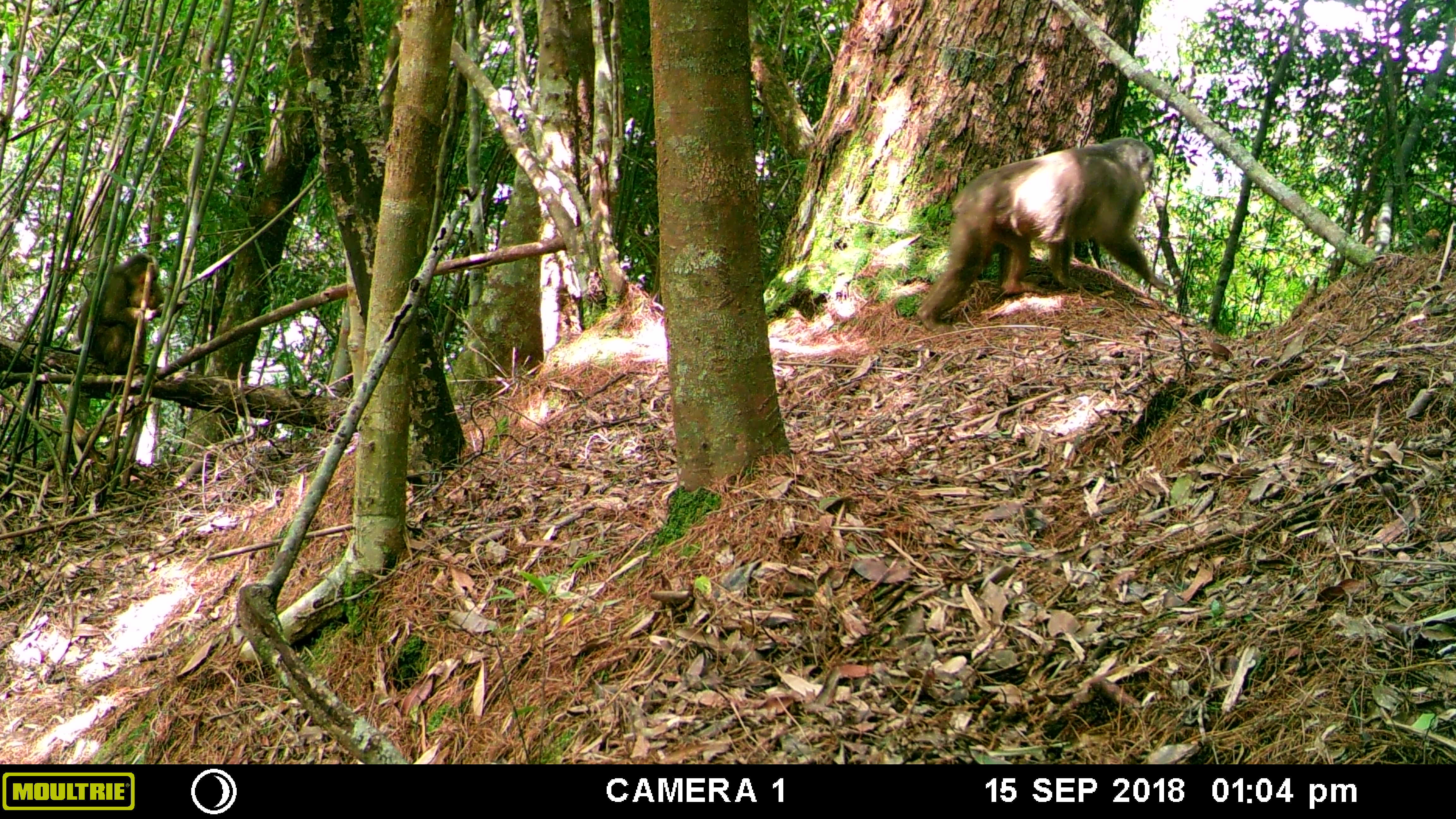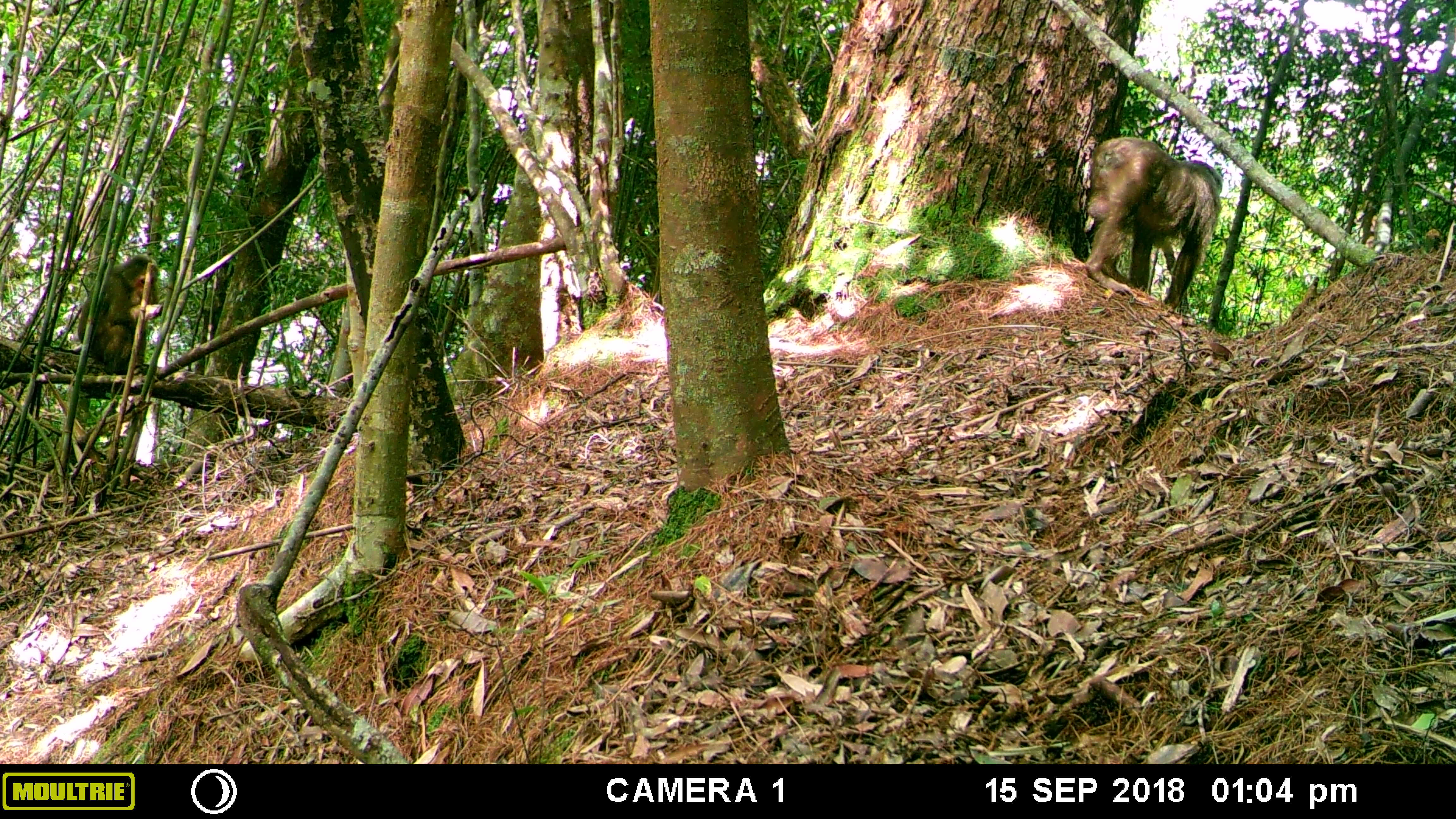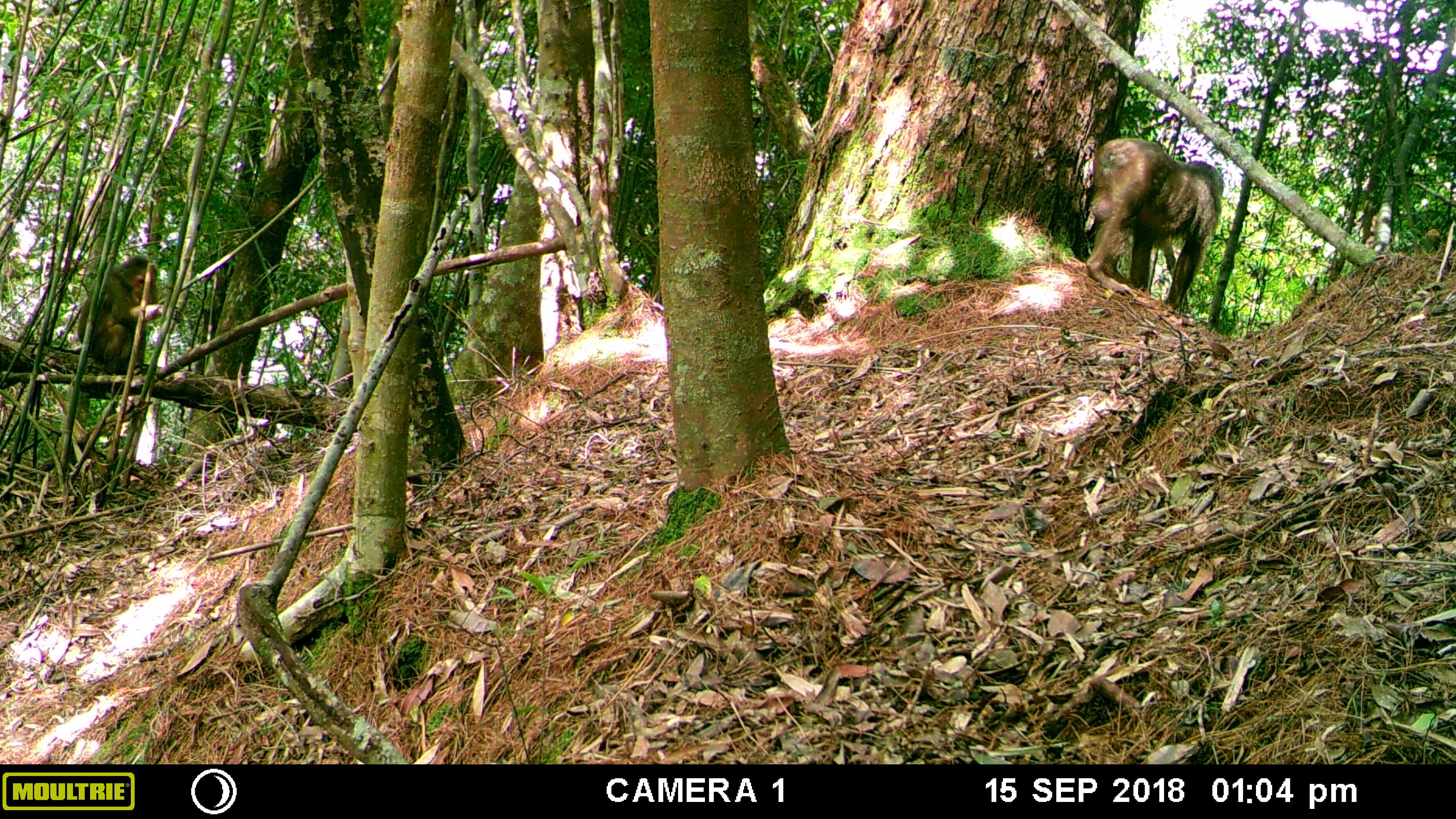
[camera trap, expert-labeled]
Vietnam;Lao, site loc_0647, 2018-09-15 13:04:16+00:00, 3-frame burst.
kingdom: Animalia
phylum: Chordata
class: Mammalia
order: Primates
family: Cercopithecidae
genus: Macaca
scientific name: Macaca arctoides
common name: stump-tailed macaque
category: stump tailed macaque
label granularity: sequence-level